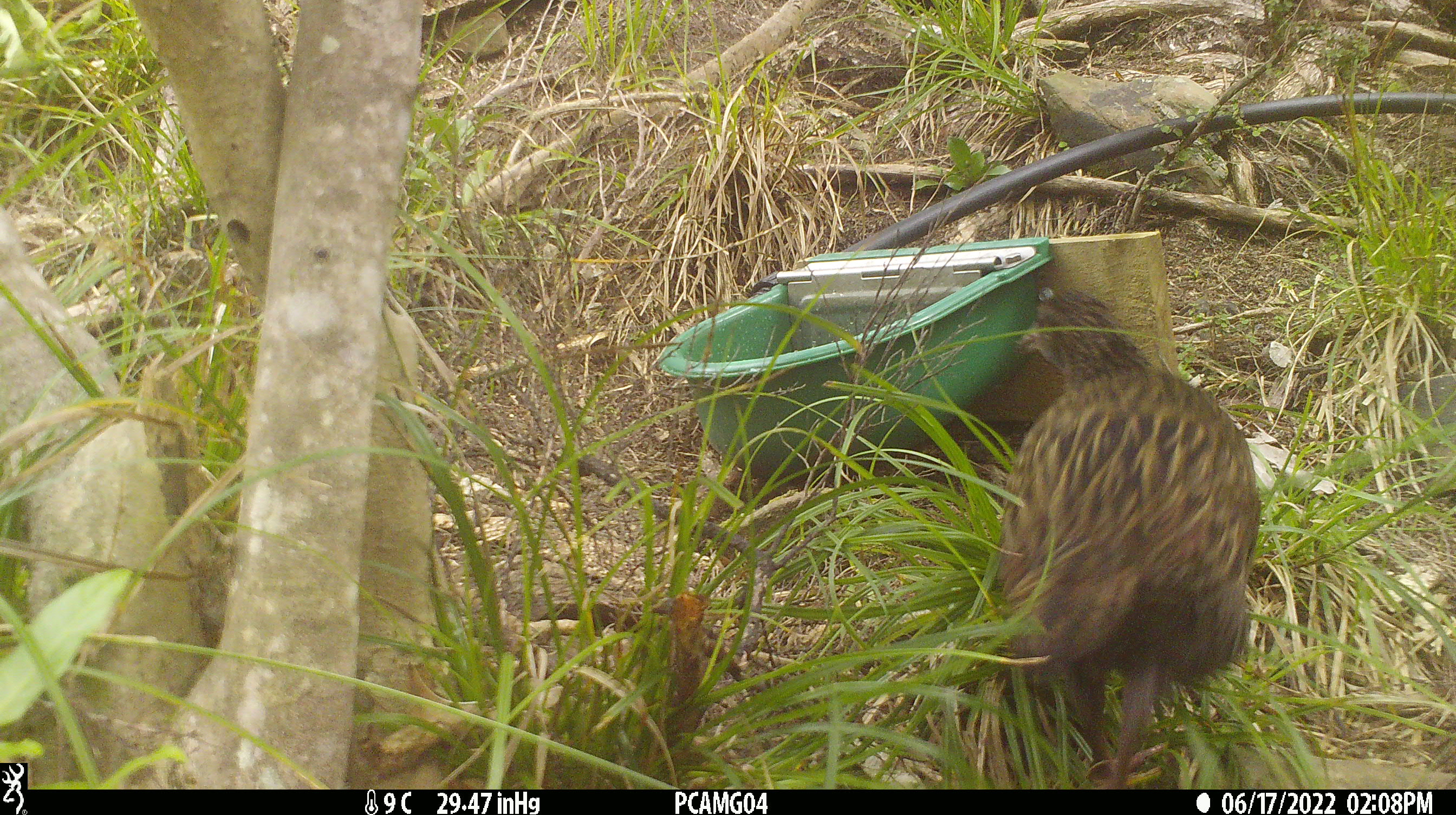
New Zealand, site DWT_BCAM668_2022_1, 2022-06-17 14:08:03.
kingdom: Animalia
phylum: Chordata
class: Aves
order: Gruiformes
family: Rallidae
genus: Gallirallus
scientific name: Gallirallus australis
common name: weka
Weka (Gallirallus australis).